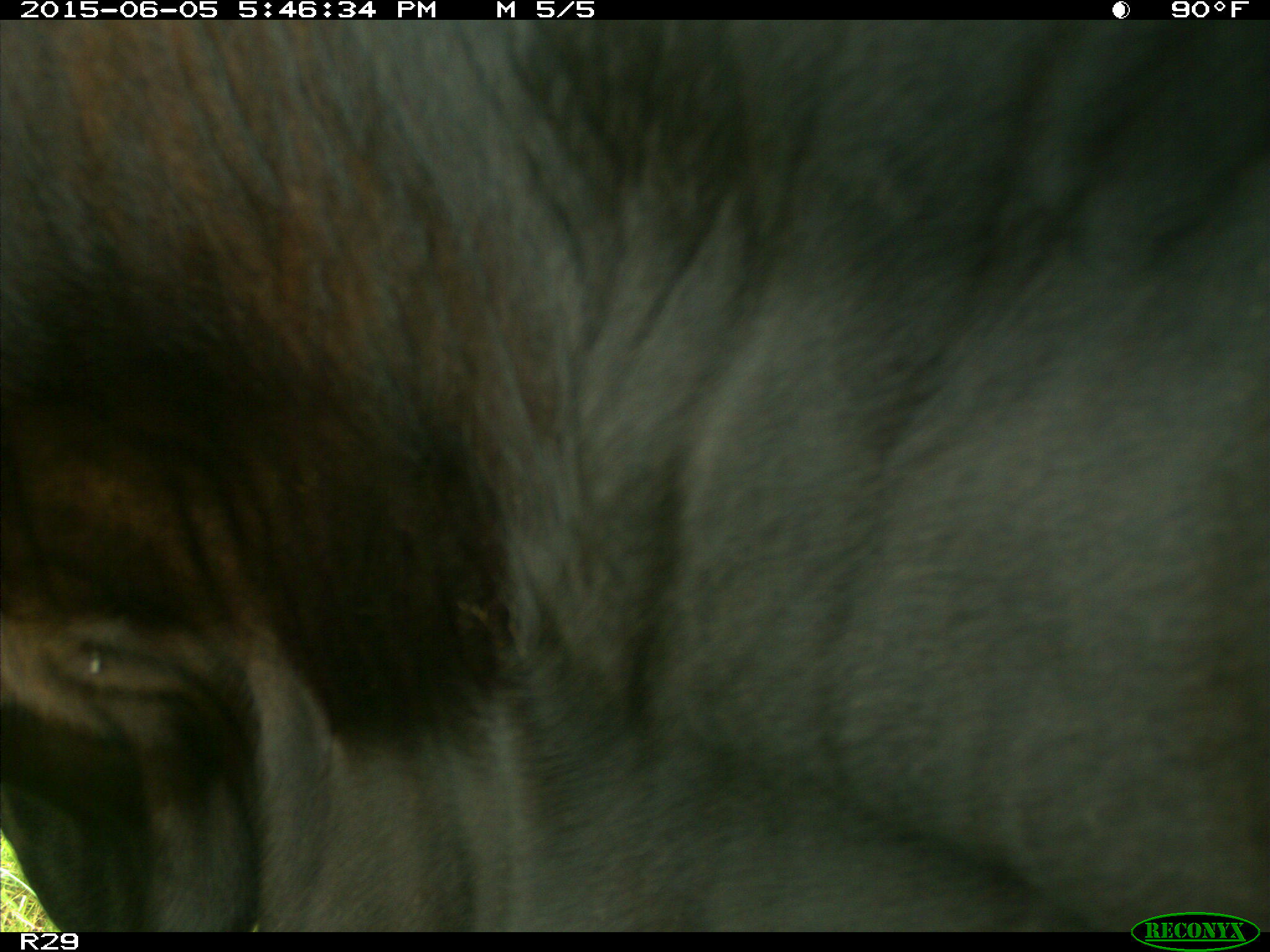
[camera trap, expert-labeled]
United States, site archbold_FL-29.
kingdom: Animalia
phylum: Chordata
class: Mammalia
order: Artiodactyla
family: Bovidae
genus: Bos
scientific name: Bos taurus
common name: domestic cow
Bos taurus (domestic cow).